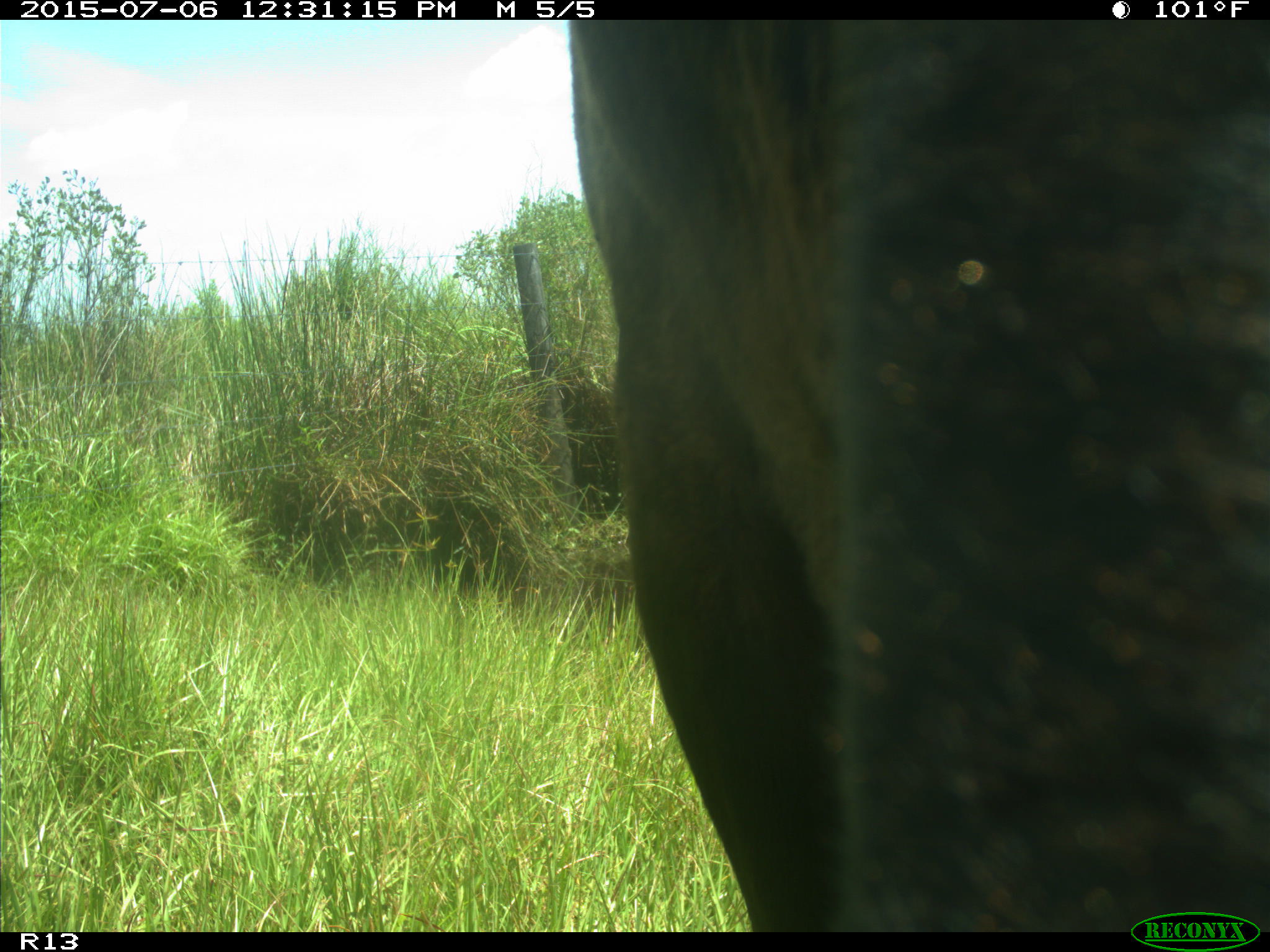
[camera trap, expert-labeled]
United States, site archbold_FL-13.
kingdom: Animalia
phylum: Chordata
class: Mammalia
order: Artiodactyla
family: Bovidae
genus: Bos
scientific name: Bos taurus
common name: domestic cow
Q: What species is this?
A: Bos taurus (domestic cow).